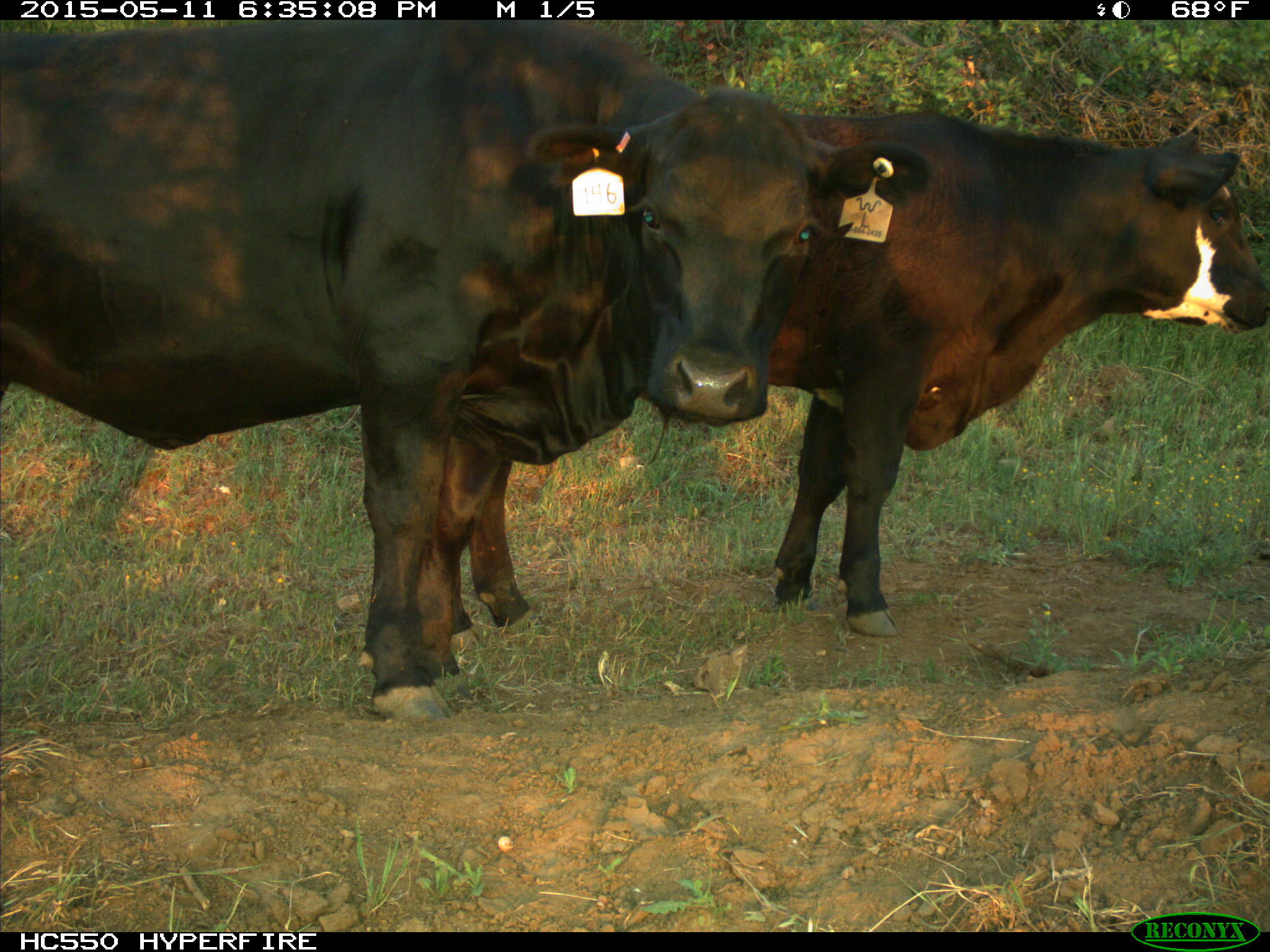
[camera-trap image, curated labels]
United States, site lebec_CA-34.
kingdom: Animalia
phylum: Chordata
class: Mammalia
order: Artiodactyla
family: Bovidae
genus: Bos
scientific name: Bos taurus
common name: domestic cow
Bos taurus (domestic cow).